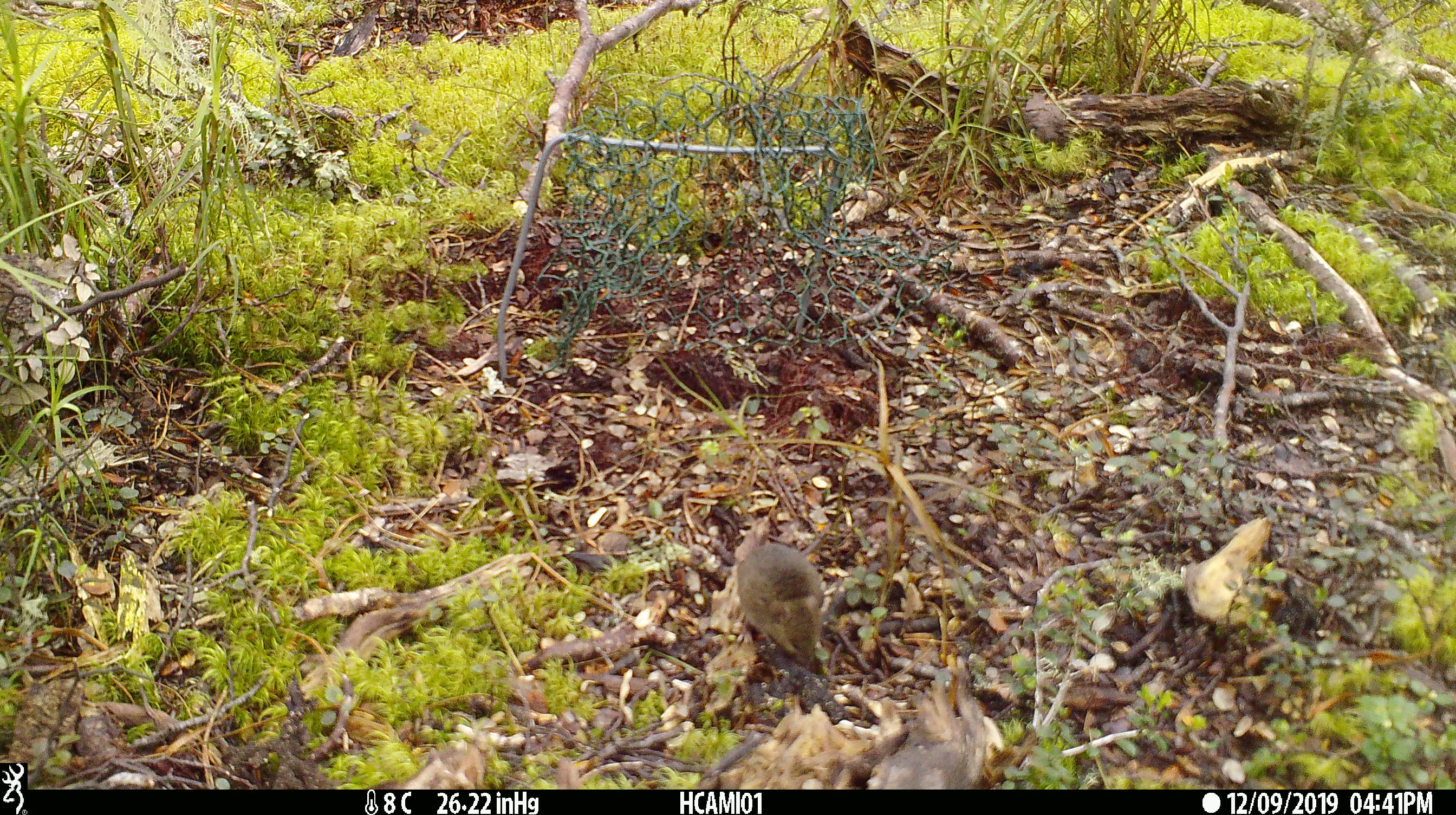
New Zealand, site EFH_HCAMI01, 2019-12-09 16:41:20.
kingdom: Animalia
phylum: Chordata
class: Mammalia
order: Rodentia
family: Muridae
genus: Mus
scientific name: Mus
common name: mouse